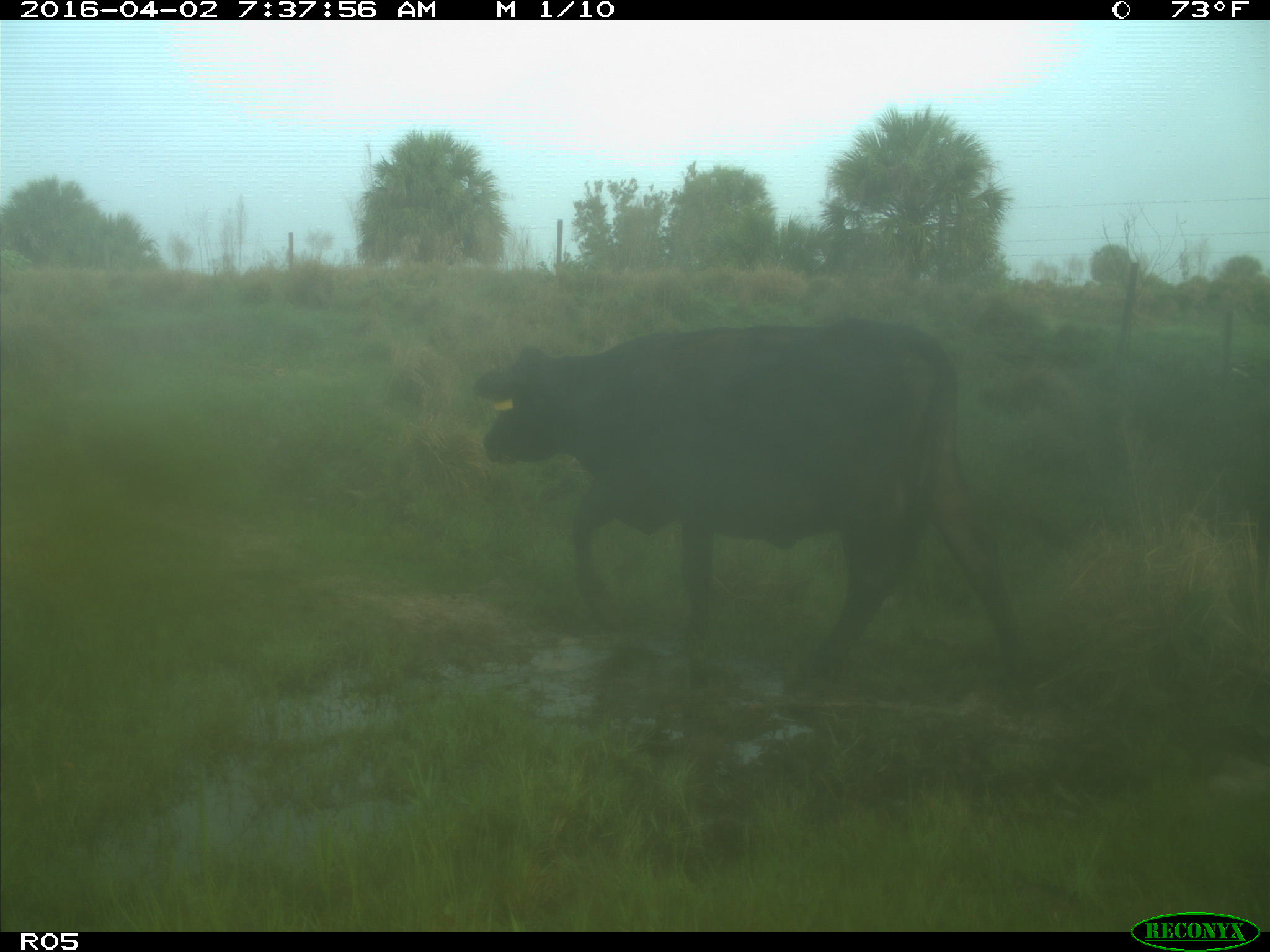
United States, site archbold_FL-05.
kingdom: Animalia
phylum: Chordata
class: Mammalia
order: Artiodactyla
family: Bovidae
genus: Bos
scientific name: Bos taurus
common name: domestic cow